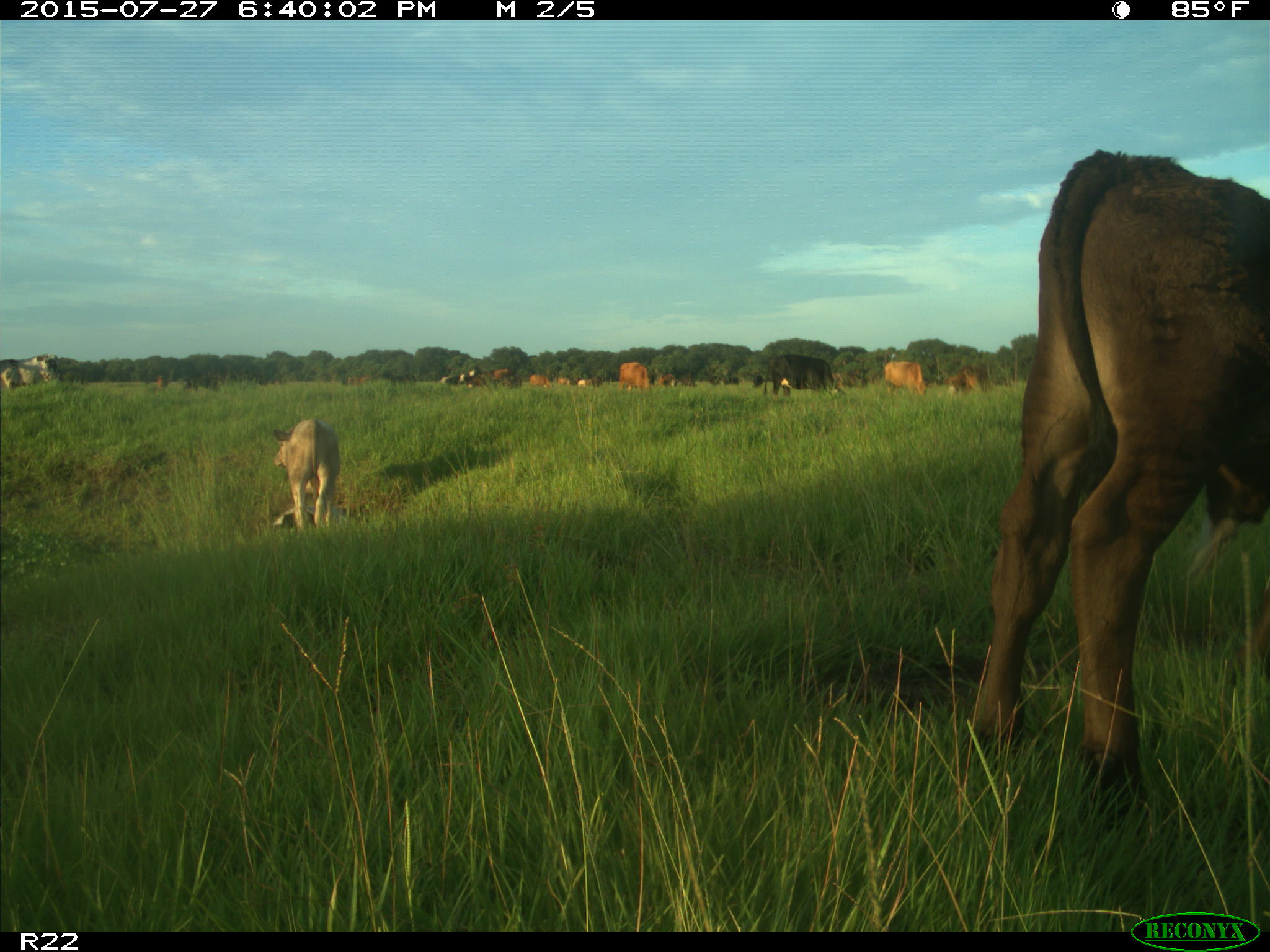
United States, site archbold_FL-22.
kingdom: Animalia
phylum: Chordata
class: Mammalia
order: Artiodactyla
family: Bovidae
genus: Bos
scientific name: Bos taurus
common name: domestic cow